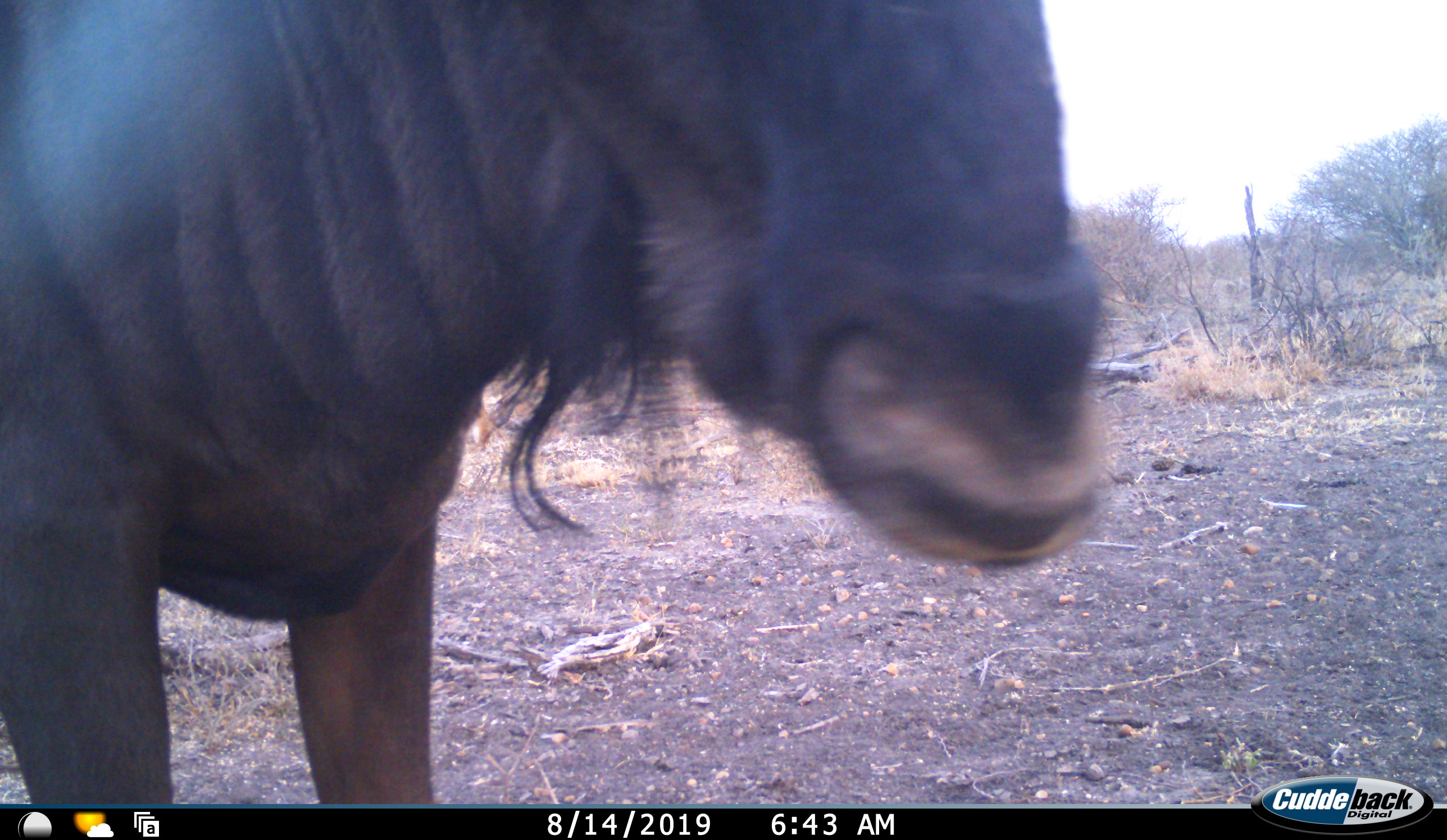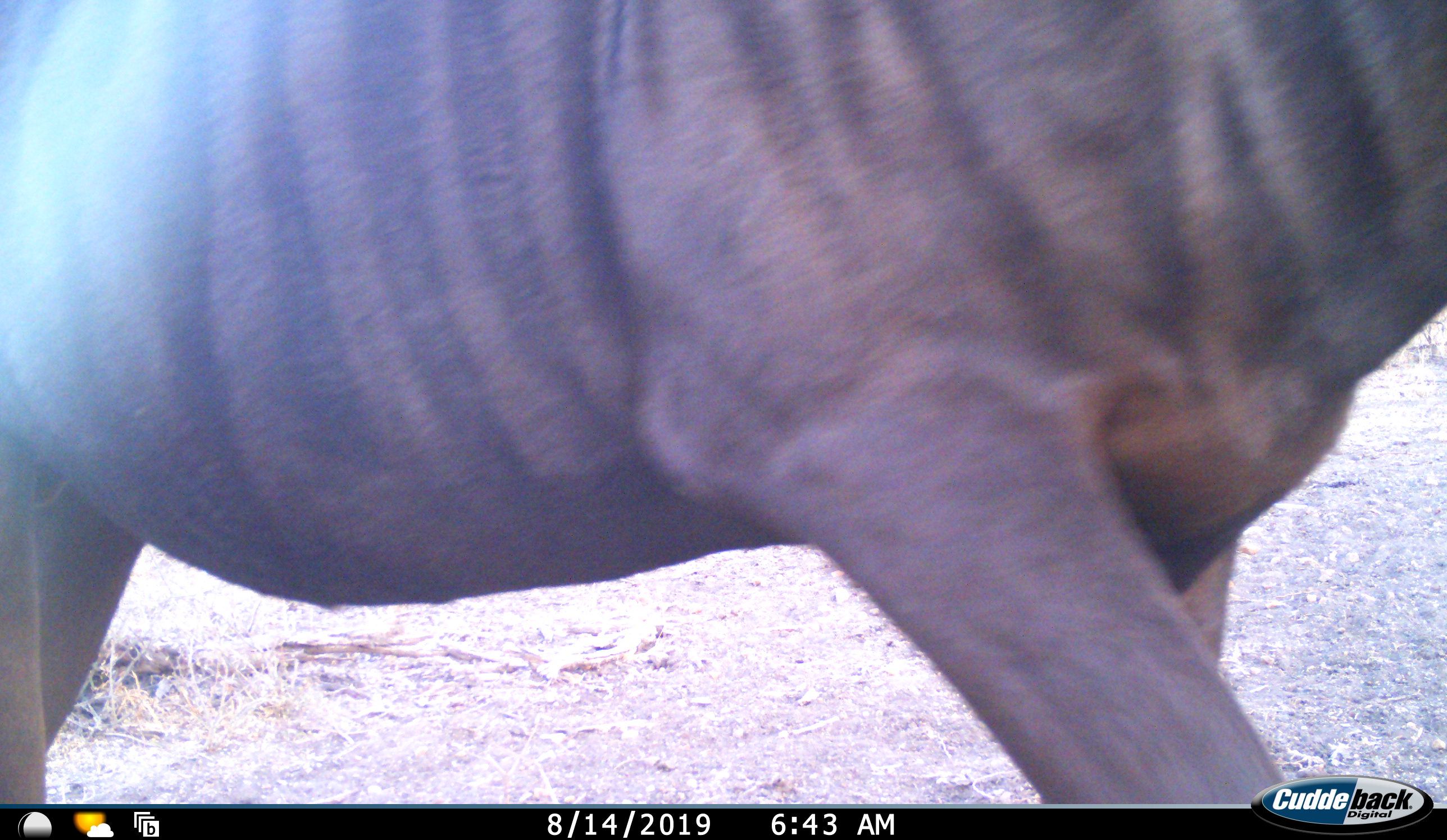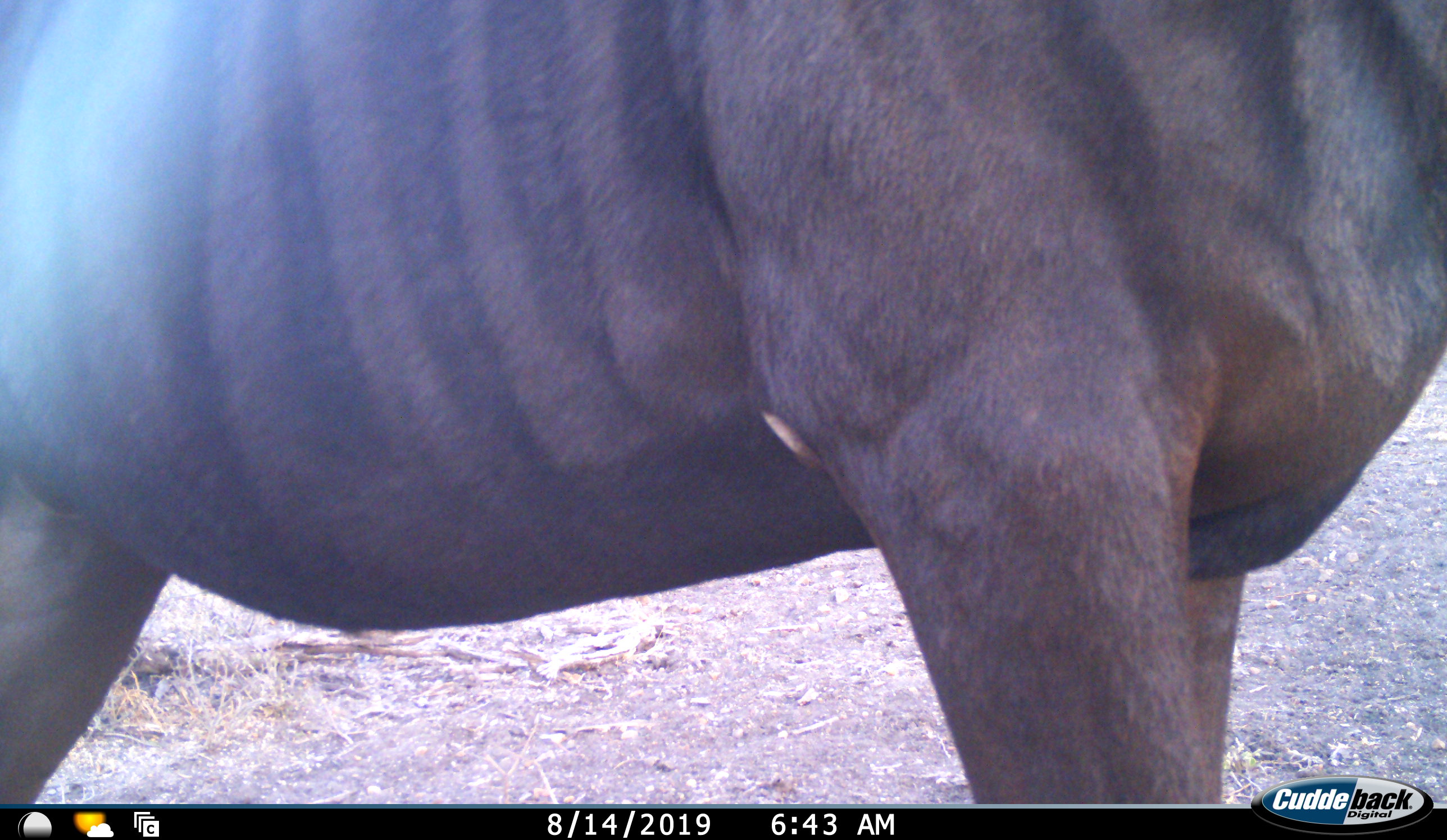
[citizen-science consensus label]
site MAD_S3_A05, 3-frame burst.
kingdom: Animalia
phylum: Chordata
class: Mammalia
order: Artiodactyla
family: Bovidae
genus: Connochaetes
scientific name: Connochaetes taurinus taurinus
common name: blue wildebeest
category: wildebeestblue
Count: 1.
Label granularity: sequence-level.